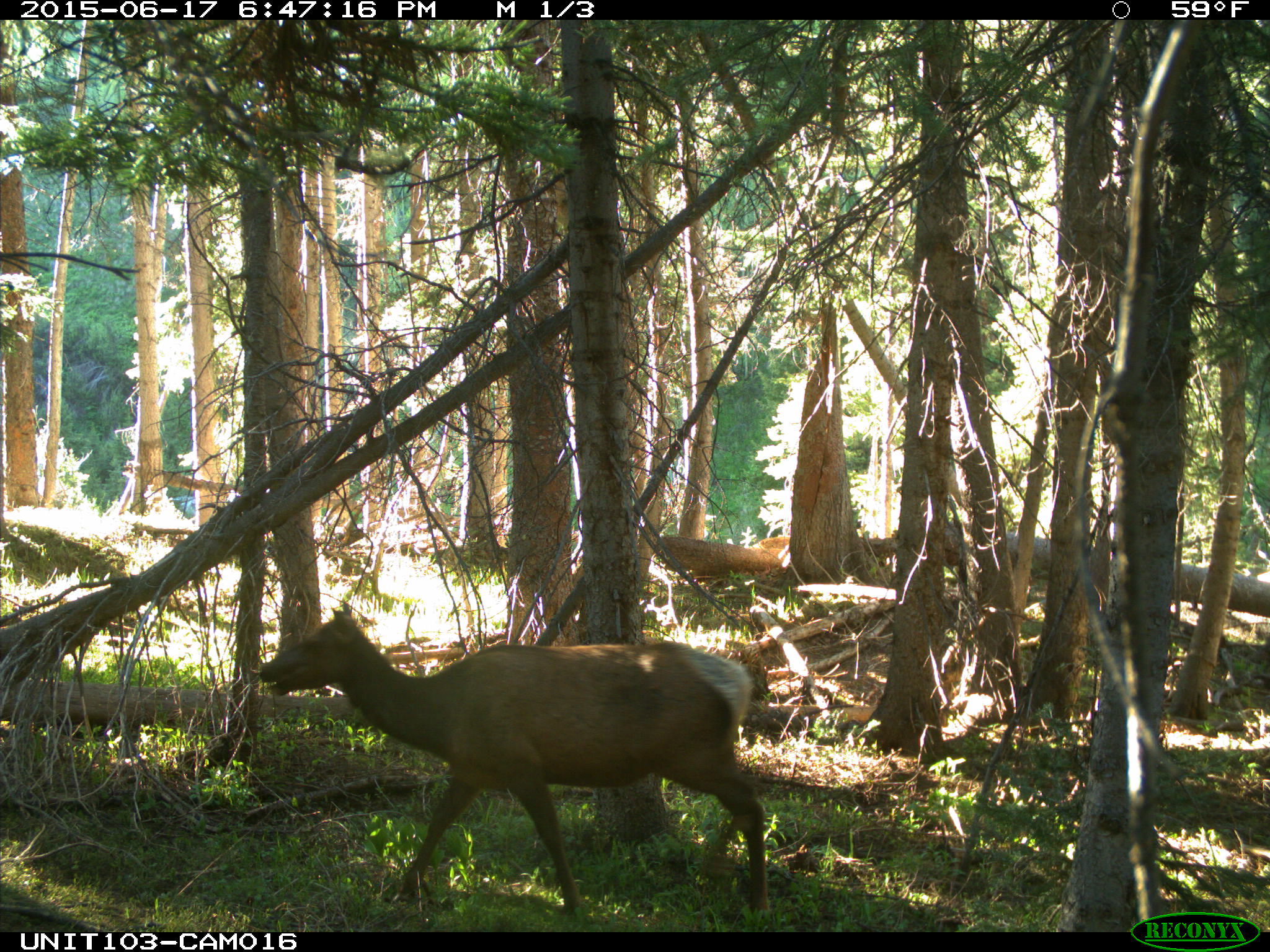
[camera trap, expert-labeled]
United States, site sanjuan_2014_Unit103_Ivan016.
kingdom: Animalia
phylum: Chordata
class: Mammalia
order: Artiodactyla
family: Cervidae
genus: Cervus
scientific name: Cervus elaphus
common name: red deer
Cervus elaphus (red deer).